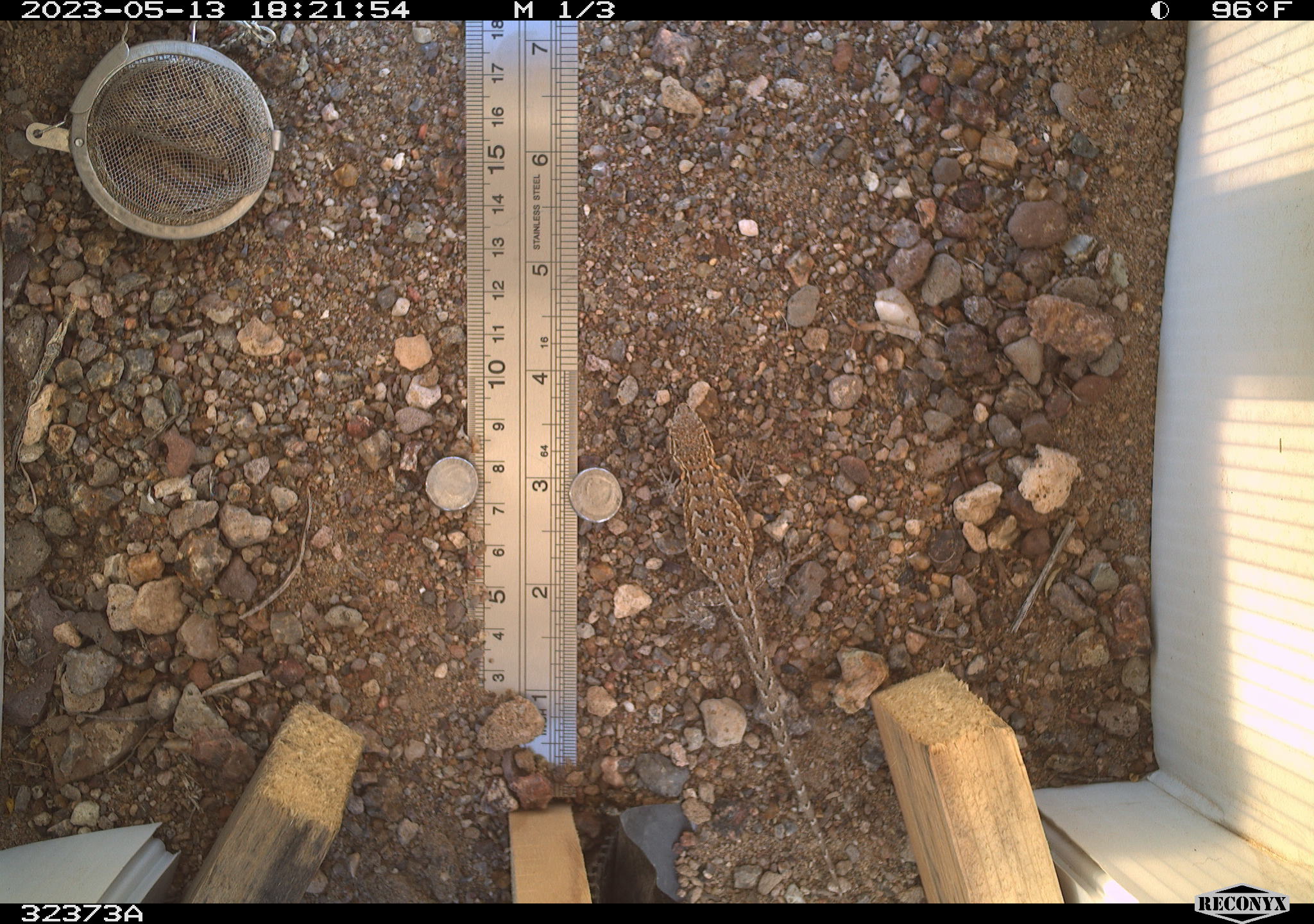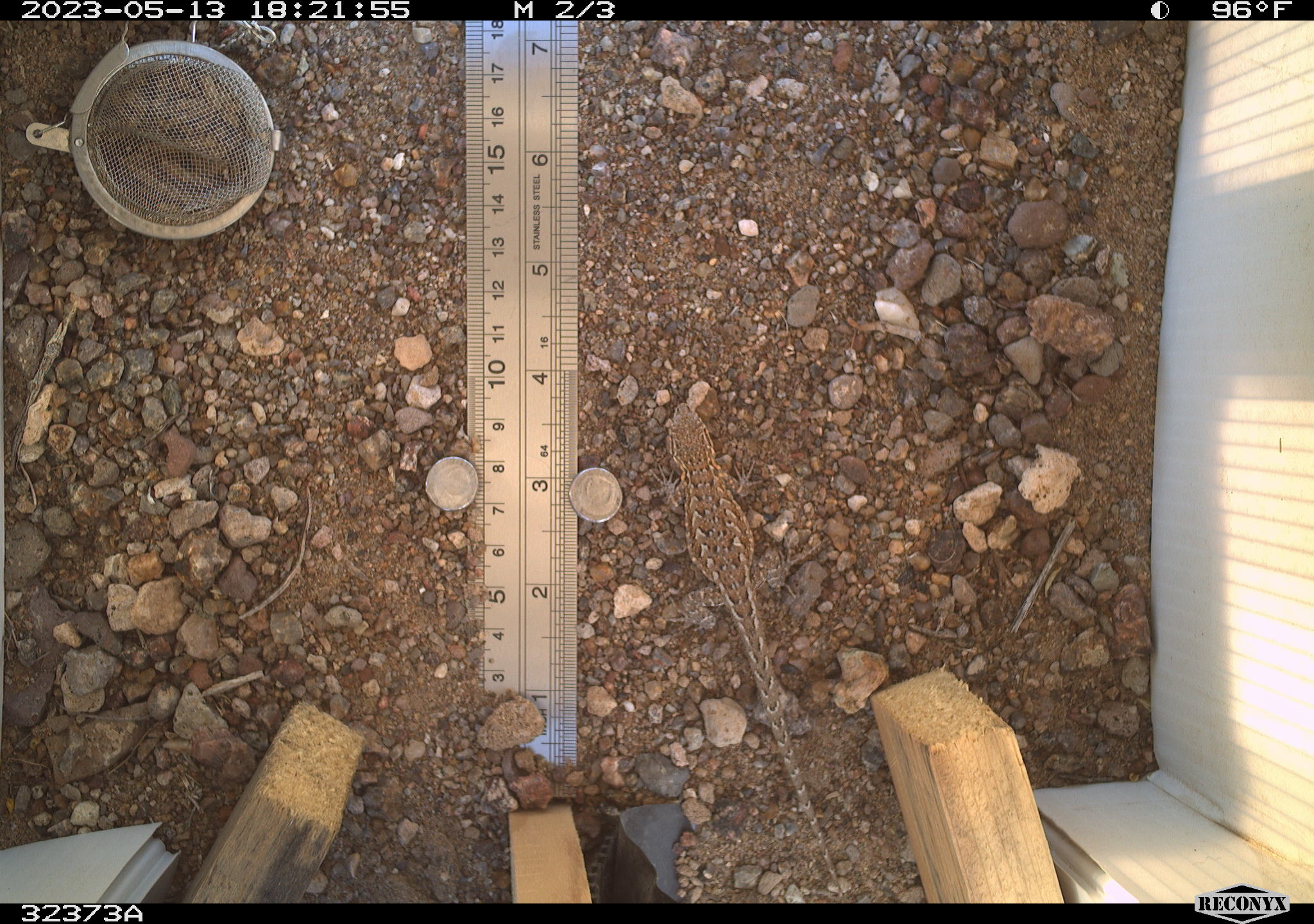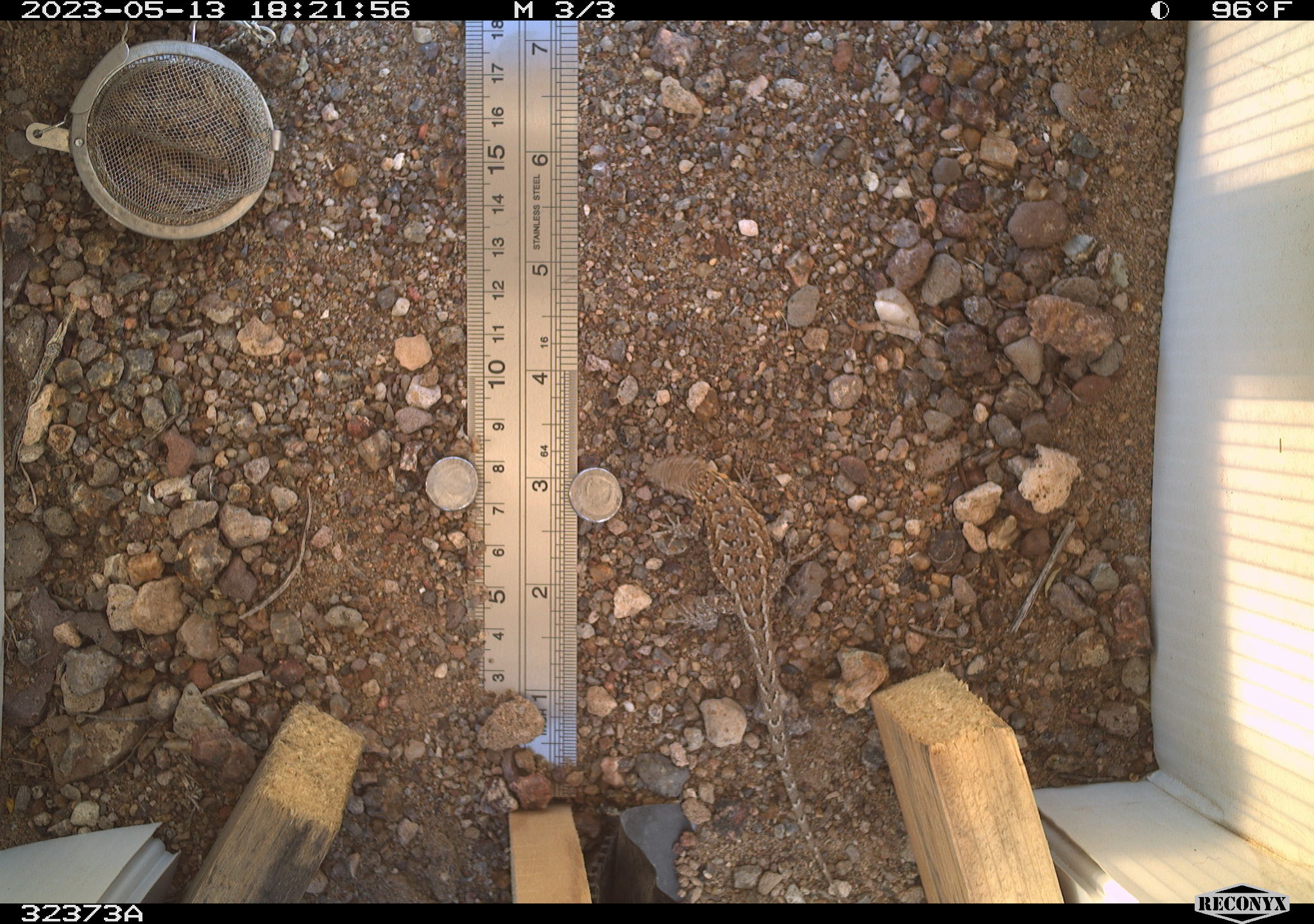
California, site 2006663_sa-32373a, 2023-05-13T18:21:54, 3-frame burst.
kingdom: Animalia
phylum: Chordata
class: Reptilia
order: Squamata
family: Phrynosomatidae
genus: Uta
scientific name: Uta stansburiana elegans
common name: western side-blotched lizard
Western side-blotched lizard (Uta stansburiana elegans).